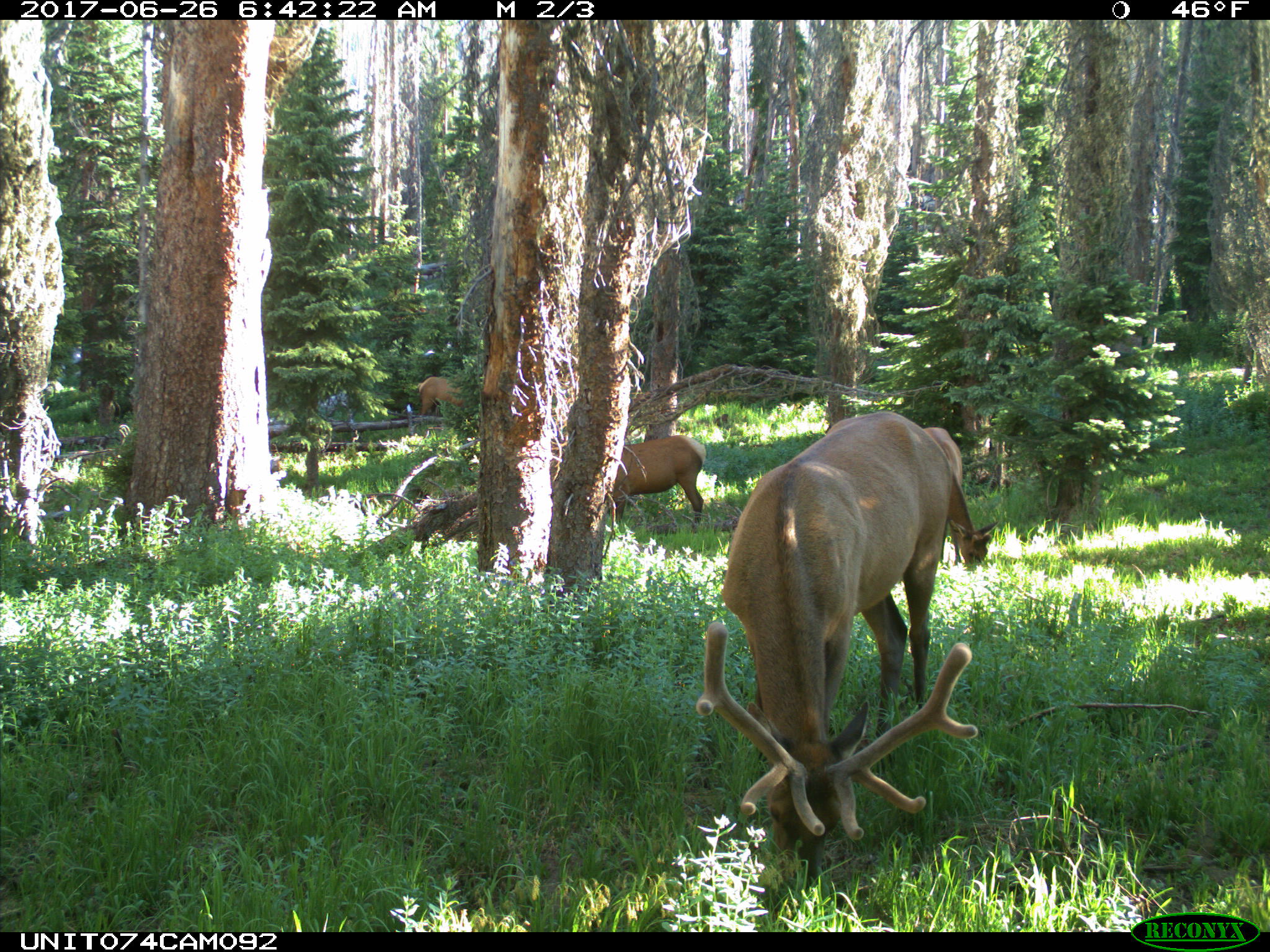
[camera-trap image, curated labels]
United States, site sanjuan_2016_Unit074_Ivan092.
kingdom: Animalia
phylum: Chordata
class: Mammalia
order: Artiodactyla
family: Cervidae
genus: Cervus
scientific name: Cervus elaphus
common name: red deer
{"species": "Cervus elaphus (red deer)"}